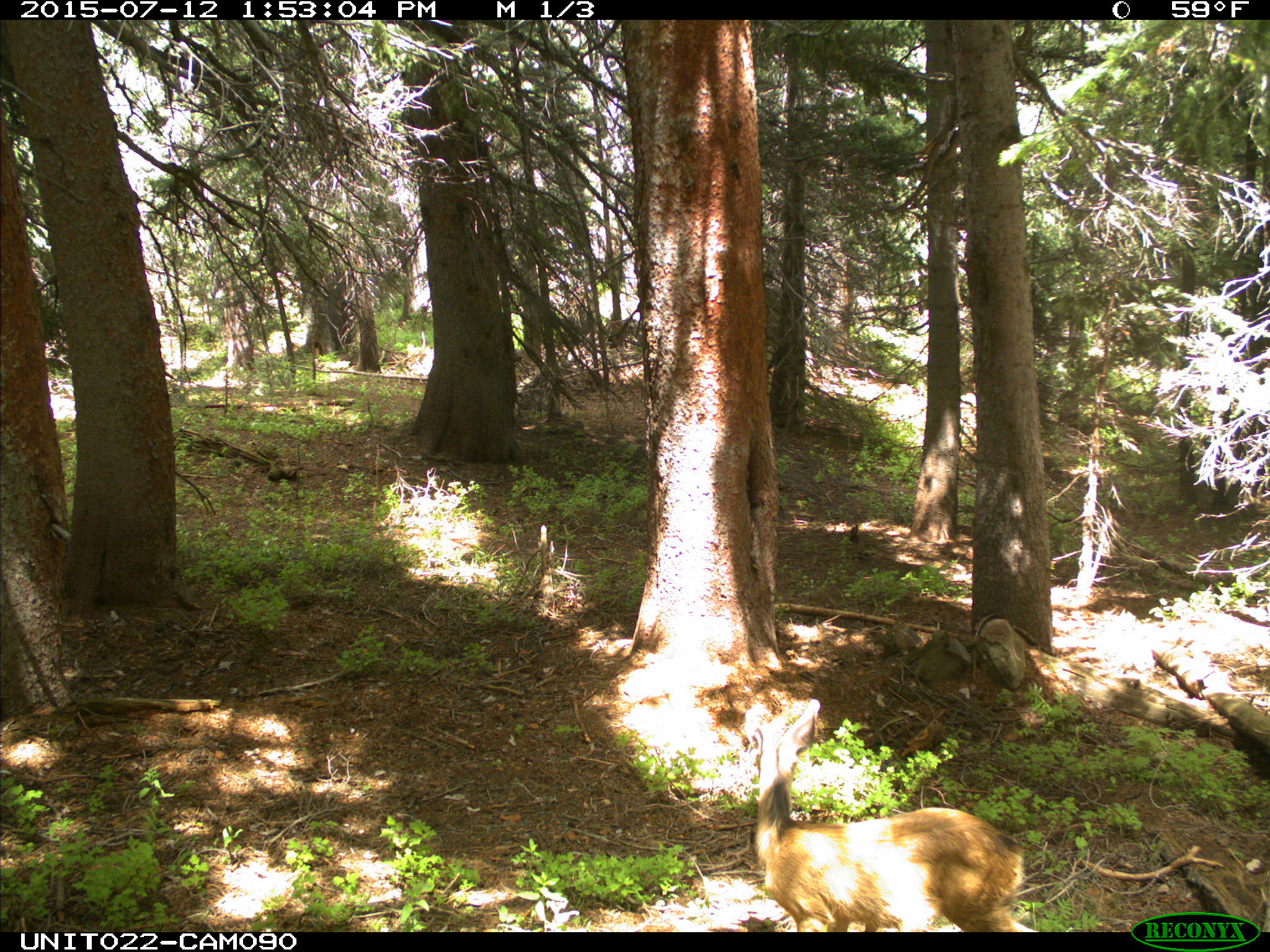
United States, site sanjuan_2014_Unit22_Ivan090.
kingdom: Animalia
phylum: Chordata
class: Mammalia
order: Artiodactyla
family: Cervidae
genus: Odocoileus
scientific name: Odocoileus hemionus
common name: mule deer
Odocoileus hemionus (mule deer).